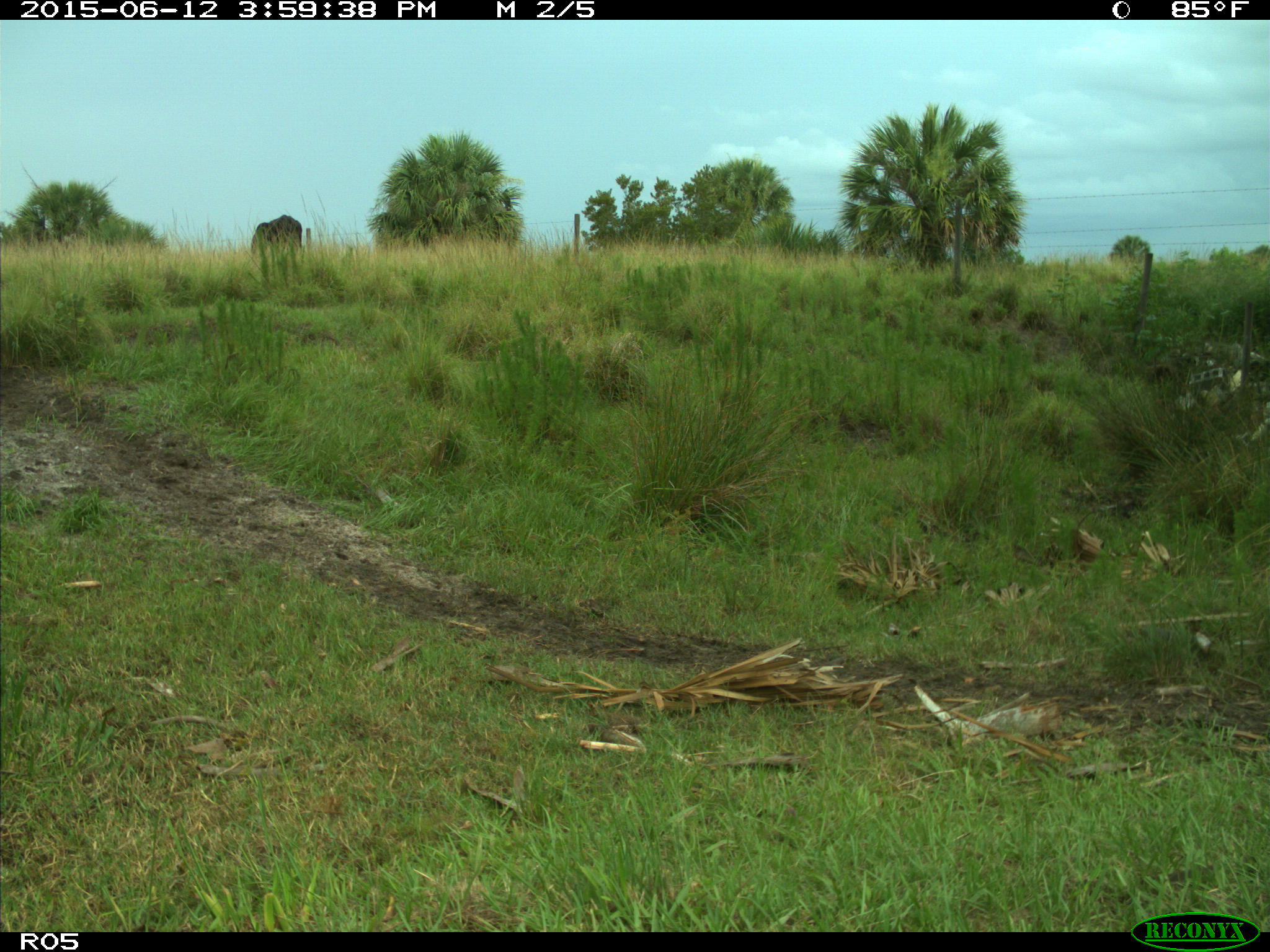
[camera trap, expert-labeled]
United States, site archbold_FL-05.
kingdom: Animalia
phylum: Chordata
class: Mammalia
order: Artiodactyla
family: Bovidae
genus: Bos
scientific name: Bos taurus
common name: domestic cow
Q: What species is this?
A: Bos taurus (domestic cow).